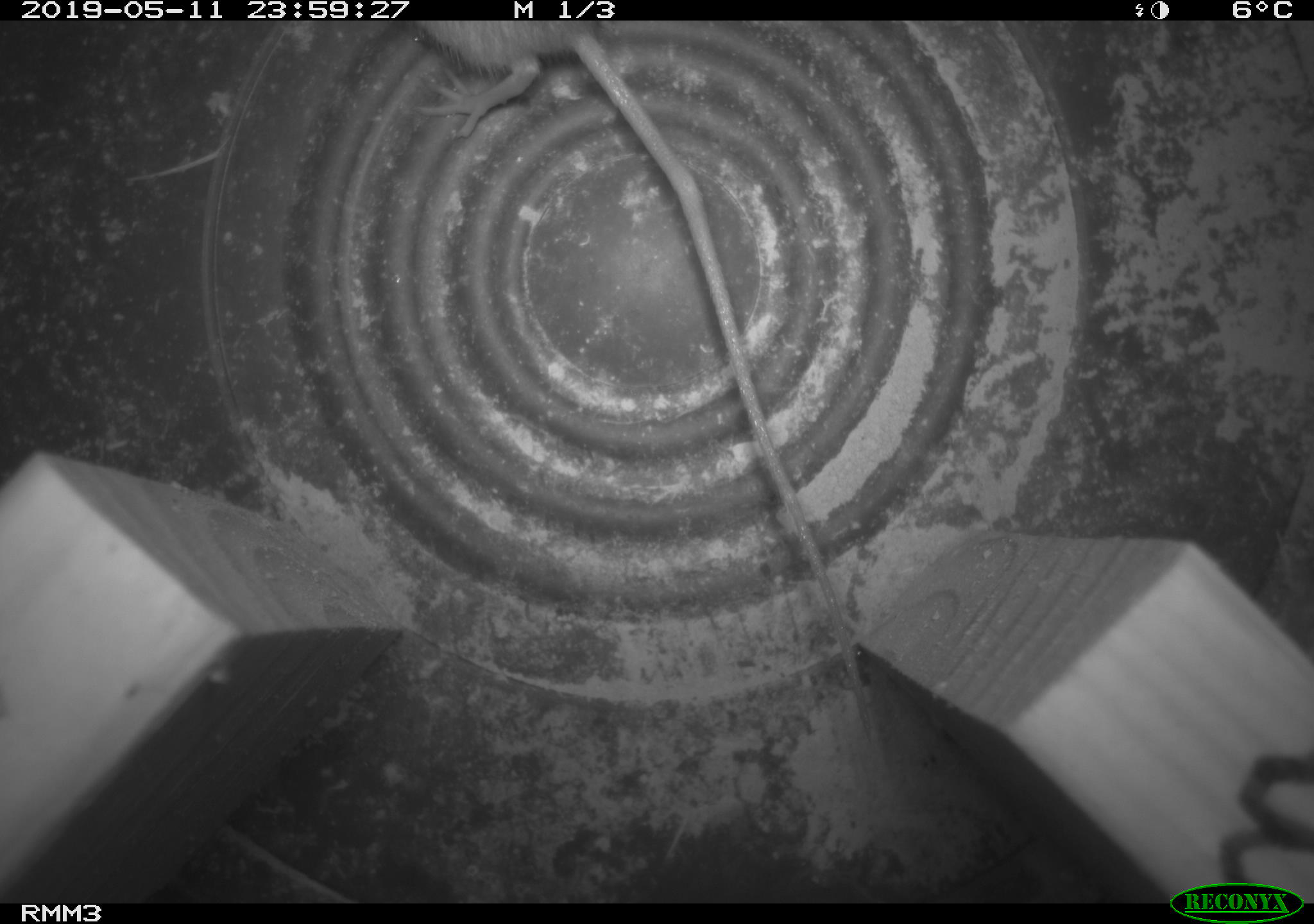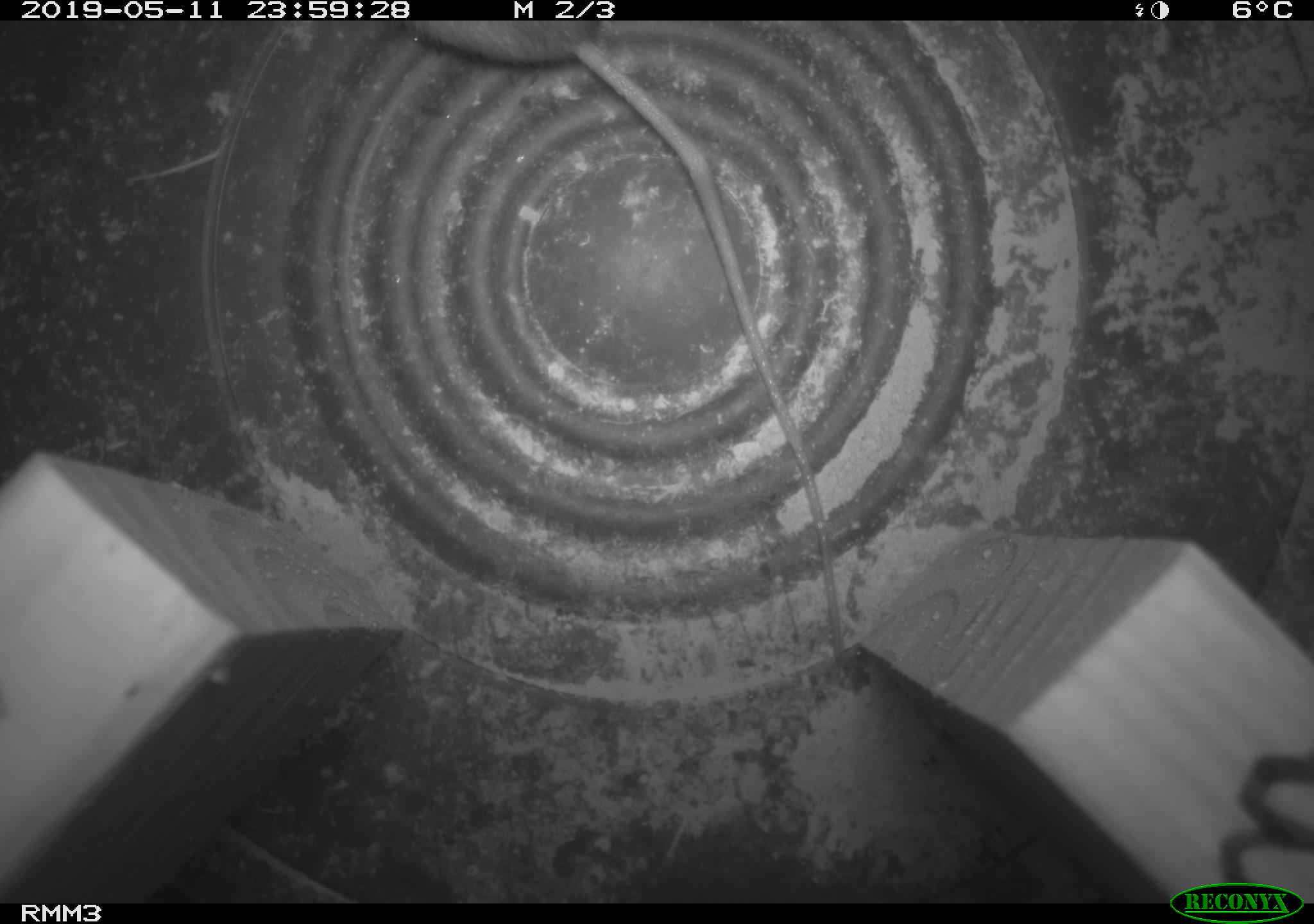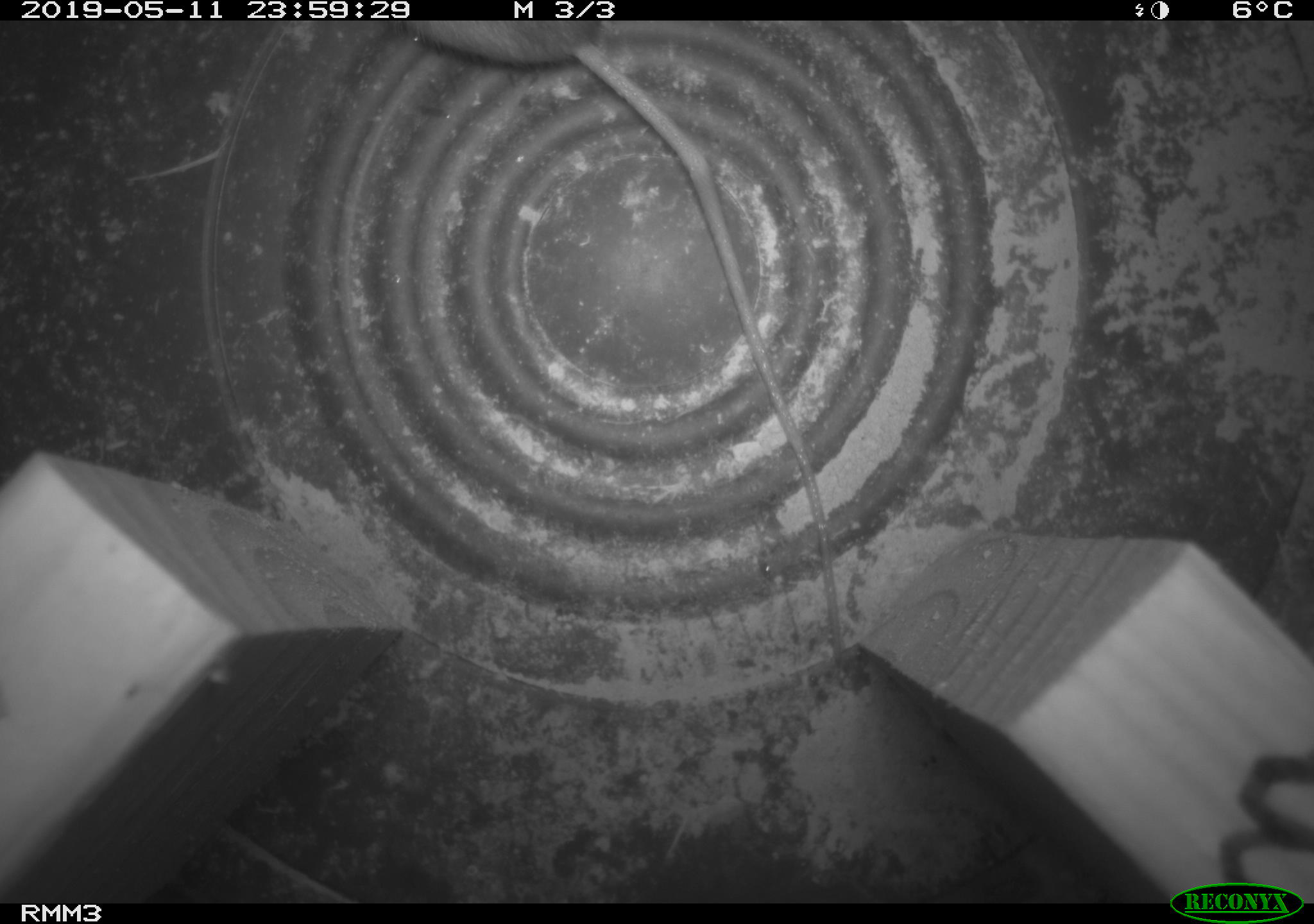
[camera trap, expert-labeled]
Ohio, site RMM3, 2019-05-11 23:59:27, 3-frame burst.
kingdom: Animalia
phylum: Chordata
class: Mammalia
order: Rodentia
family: Zapodidae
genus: Napaeozapus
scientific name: Napaeozapus insignis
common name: woodland jumping mouse